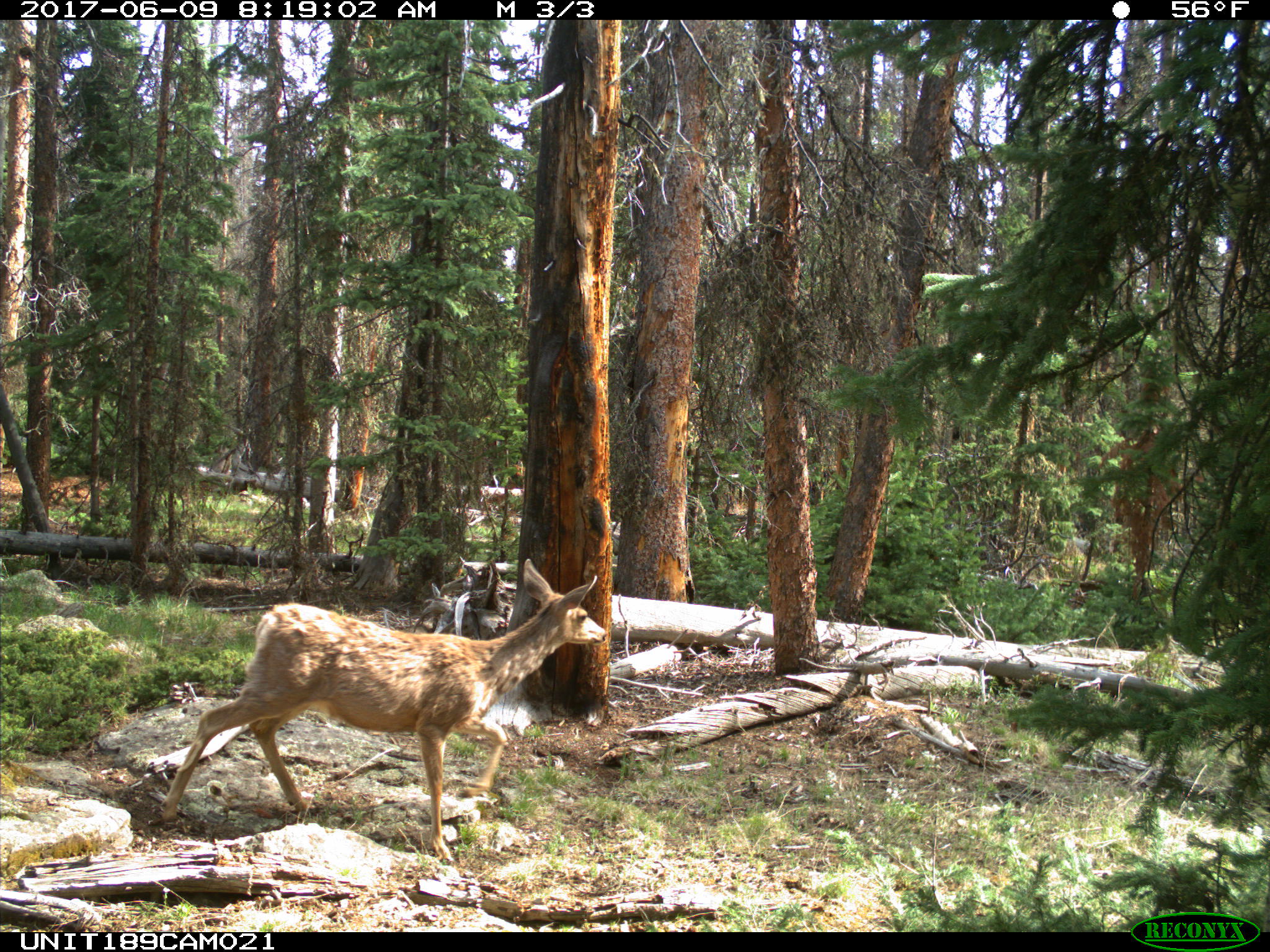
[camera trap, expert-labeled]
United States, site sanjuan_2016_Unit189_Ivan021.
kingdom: Animalia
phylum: Chordata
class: Mammalia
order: Artiodactyla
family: Cervidae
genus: Odocoileus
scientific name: Odocoileus hemionus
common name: mule deer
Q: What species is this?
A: Odocoileus hemionus (mule deer).